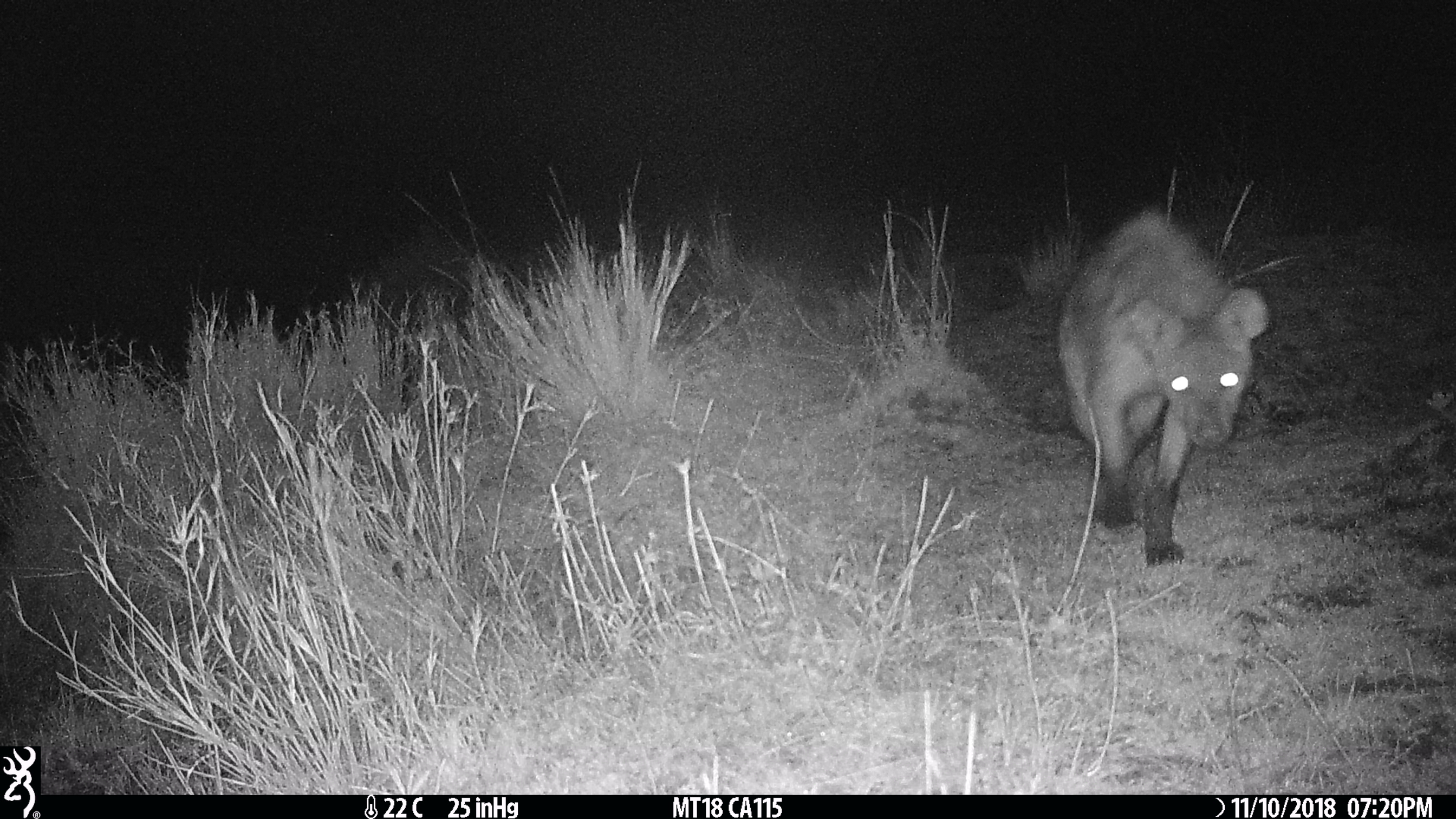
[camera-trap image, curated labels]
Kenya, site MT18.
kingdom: Animalia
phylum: Chordata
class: Mammalia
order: Carnivora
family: Hyaenidae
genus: Crocuta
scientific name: Crocuta crocuta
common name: spotted hyena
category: hyena spotted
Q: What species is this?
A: Hyena spotted (spotted hyena) (Crocuta crocuta).